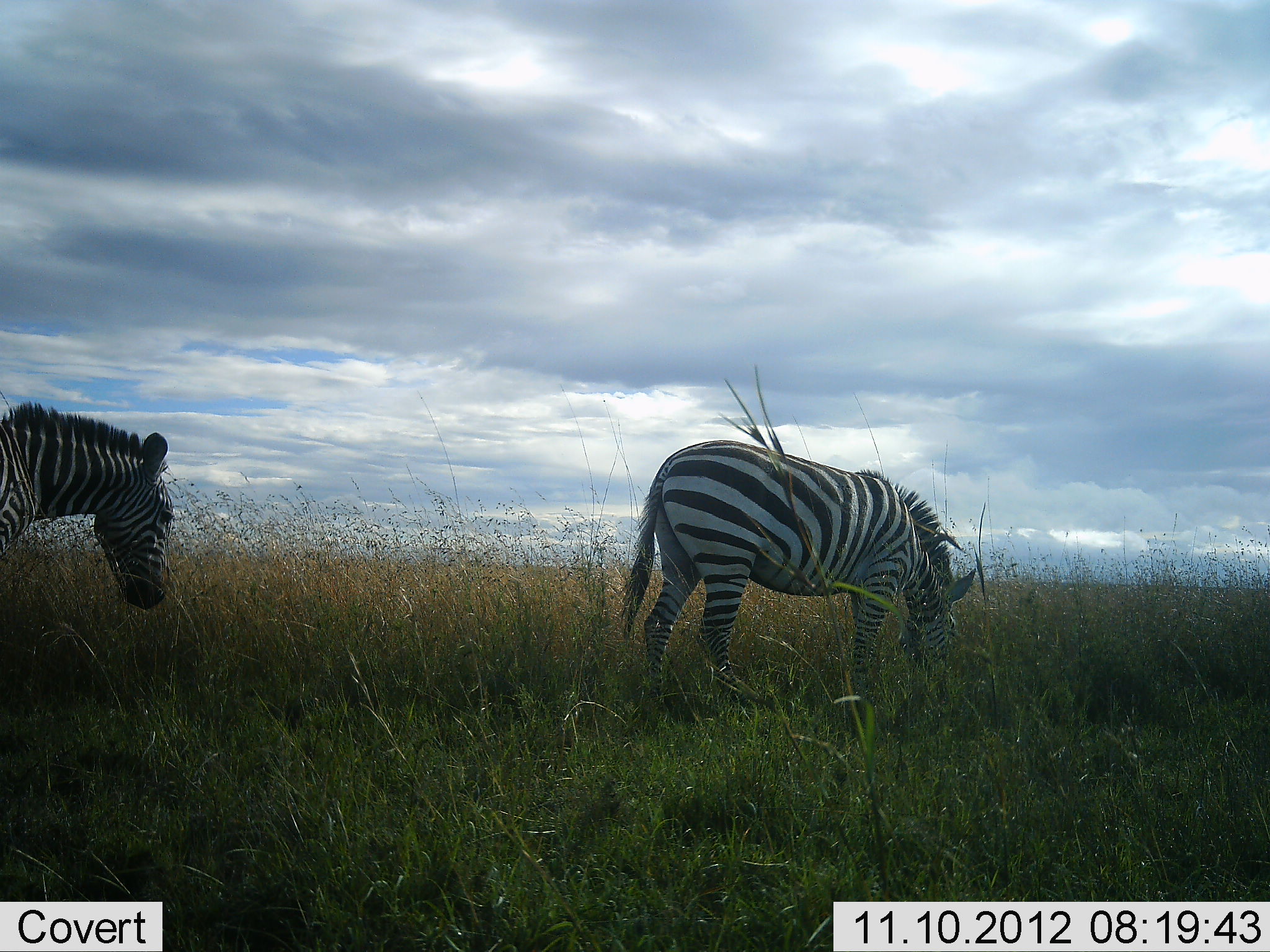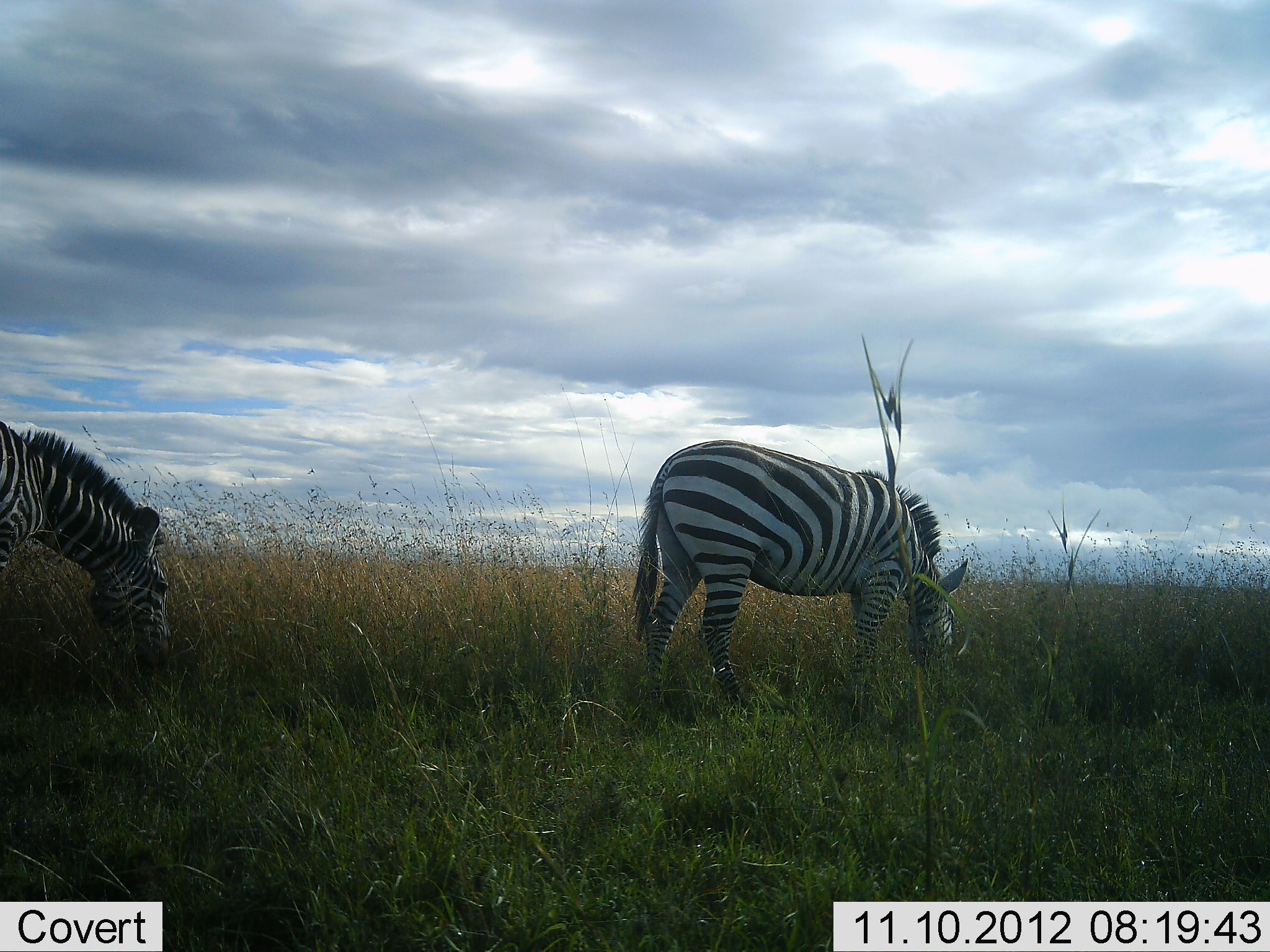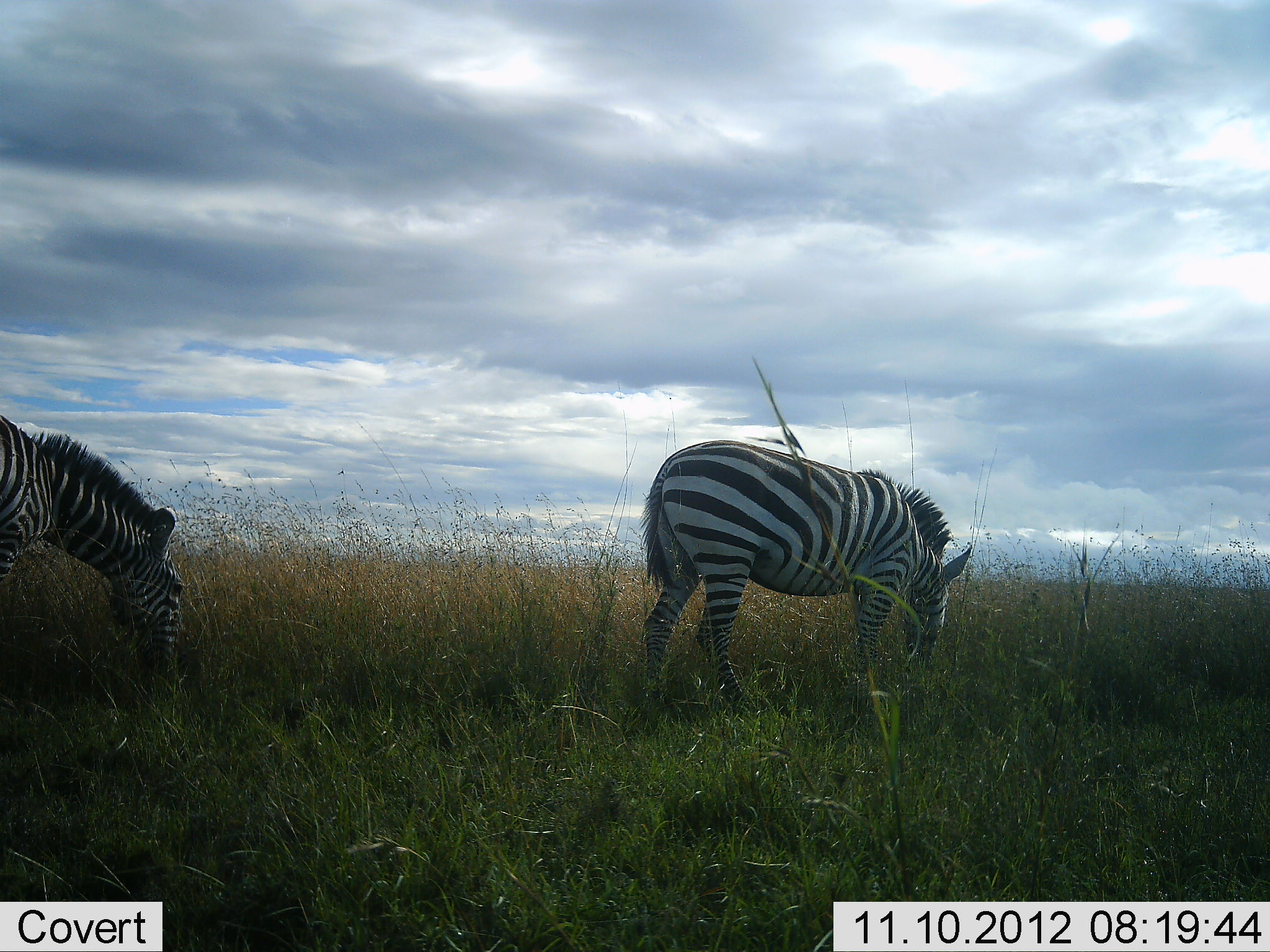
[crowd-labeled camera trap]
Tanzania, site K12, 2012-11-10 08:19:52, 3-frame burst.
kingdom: Animalia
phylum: Chordata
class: Mammalia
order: Perissodactyla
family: Equidae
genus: Equus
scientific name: Equus quagga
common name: plains zebra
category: zebra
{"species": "zebra (plains zebra) (Equus quagga)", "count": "2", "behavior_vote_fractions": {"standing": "30%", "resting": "0%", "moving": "10%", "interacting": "0%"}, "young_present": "0%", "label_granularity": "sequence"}